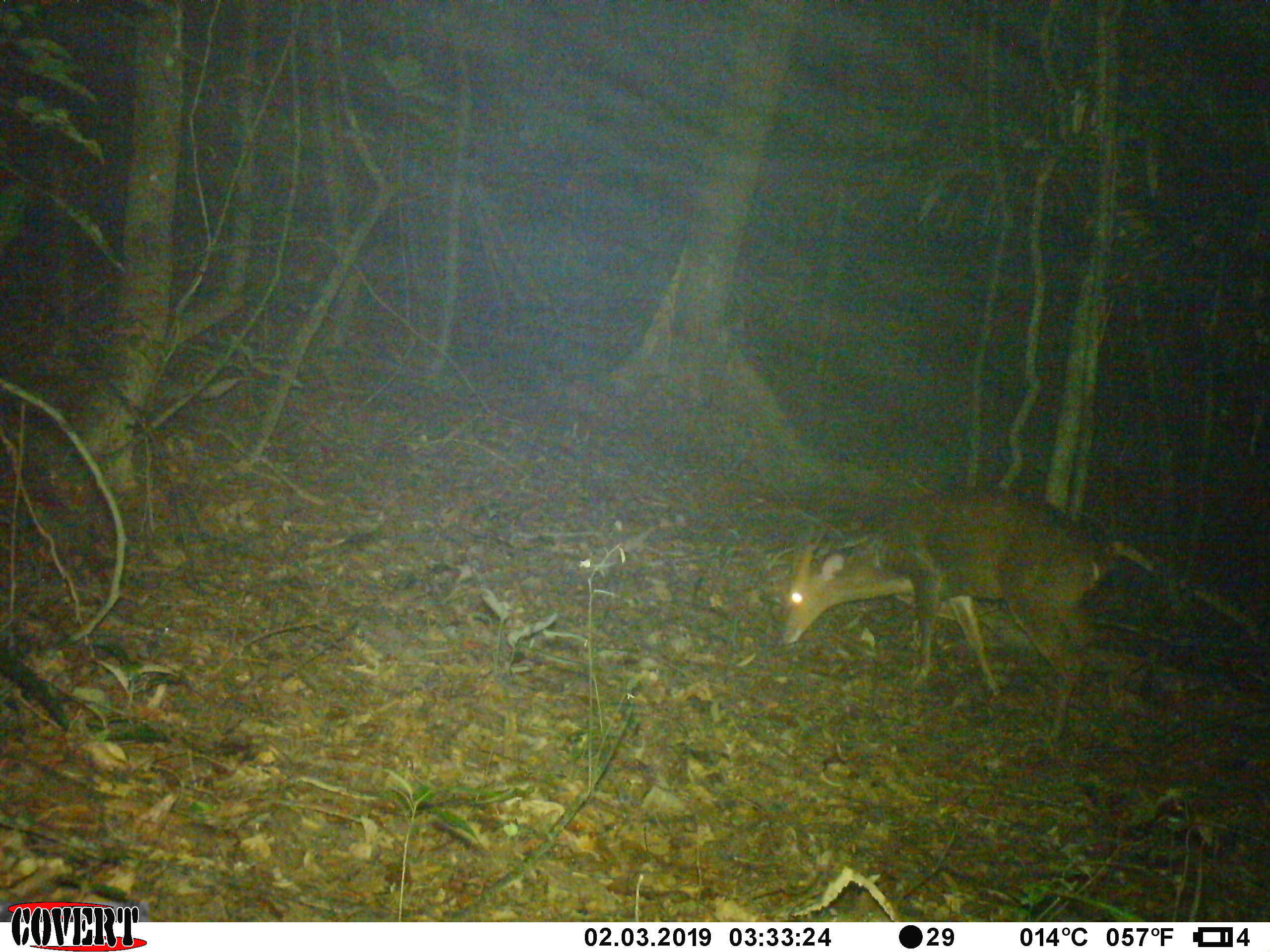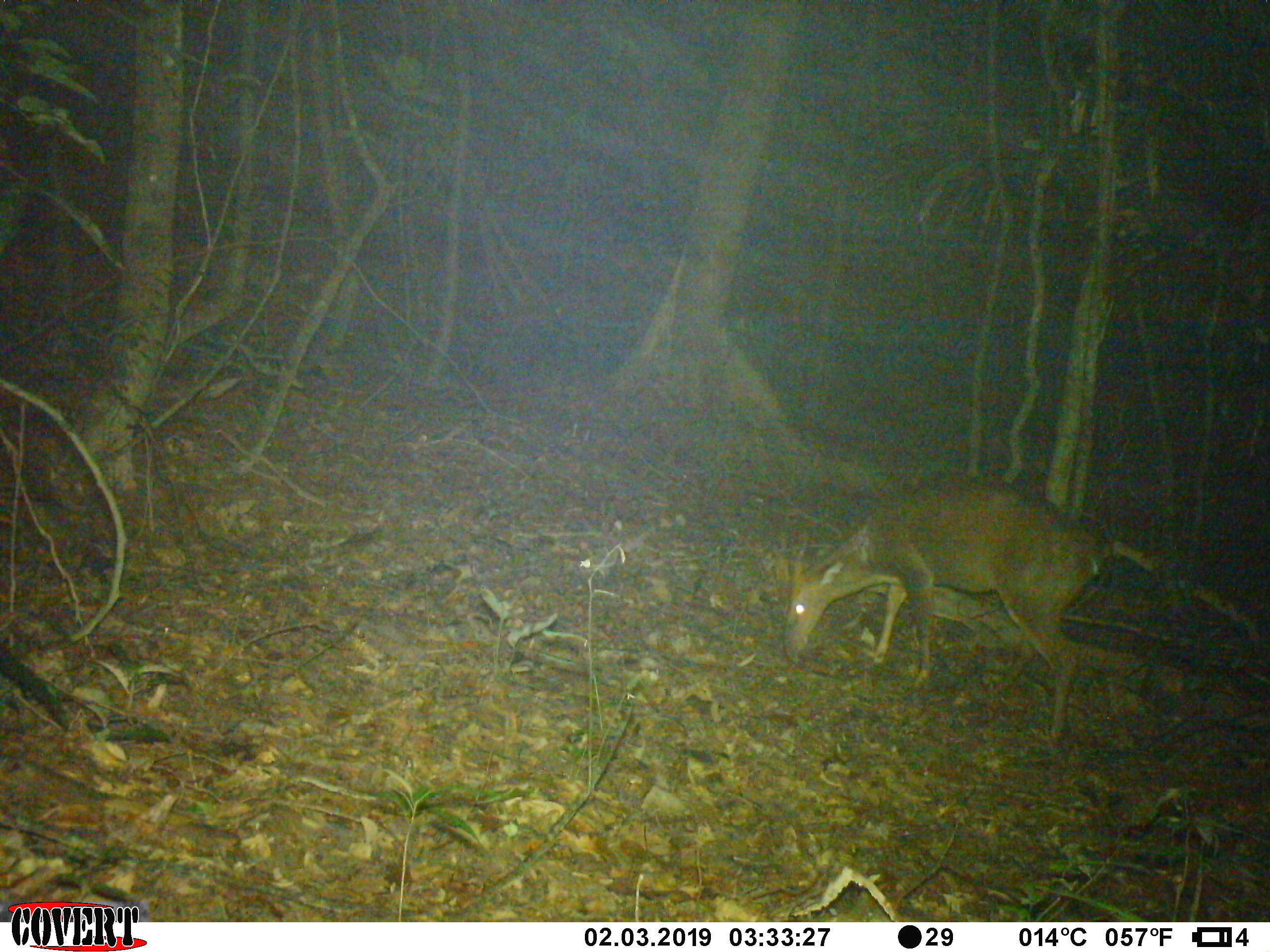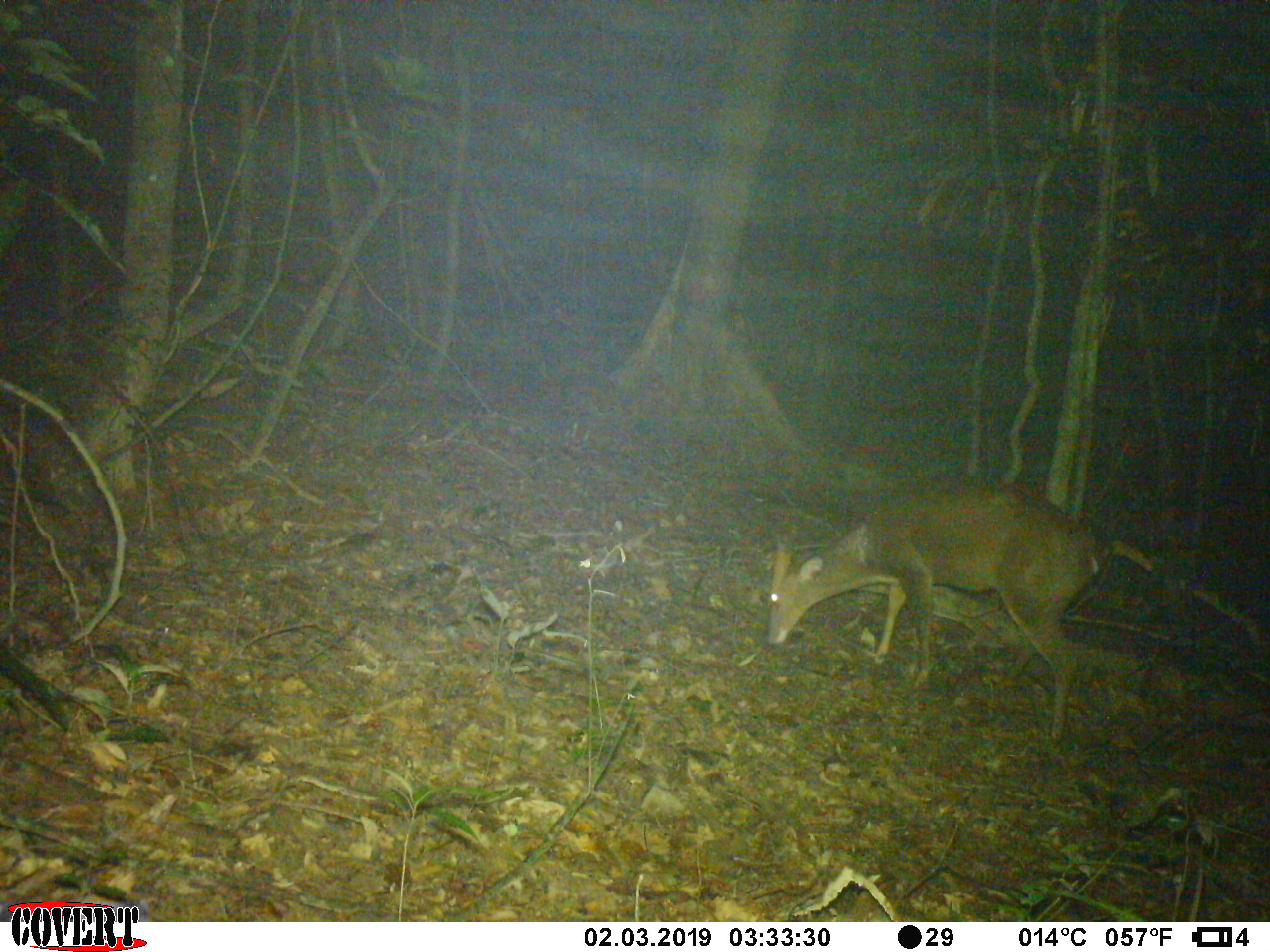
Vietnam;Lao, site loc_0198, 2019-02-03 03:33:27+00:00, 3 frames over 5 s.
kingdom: Animalia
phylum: Chordata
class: Mammalia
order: Artiodactyla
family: Cervidae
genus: Muntiacus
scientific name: Muntiacus vuquangensis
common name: large-antlered muntjac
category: large antlered muntjac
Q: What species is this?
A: Large antlered muntjac (large-antlered muntjac) (Muntiacus vuquangensis).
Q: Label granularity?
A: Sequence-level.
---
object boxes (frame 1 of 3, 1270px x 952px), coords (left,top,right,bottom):
large antlered muntjac: (782,487,1099,736)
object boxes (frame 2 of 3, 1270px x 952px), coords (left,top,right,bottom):
large antlered muntjac: (782,484,1103,745)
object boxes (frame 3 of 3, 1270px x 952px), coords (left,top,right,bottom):
large antlered muntjac: (766,485,1100,741)